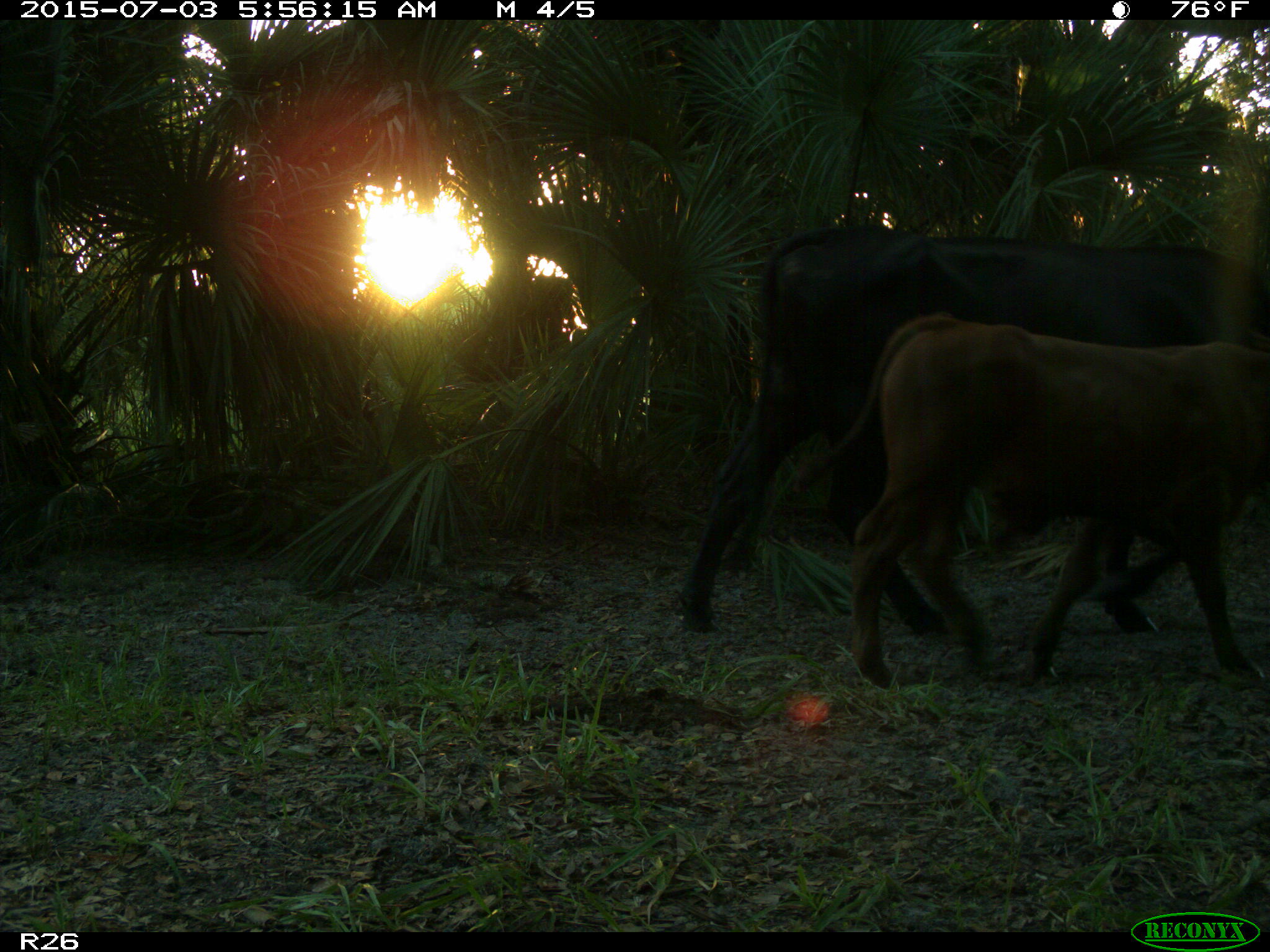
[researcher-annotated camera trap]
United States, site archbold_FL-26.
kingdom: Animalia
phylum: Chordata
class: Mammalia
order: Artiodactyla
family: Bovidae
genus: Bos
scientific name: Bos taurus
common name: domestic cow